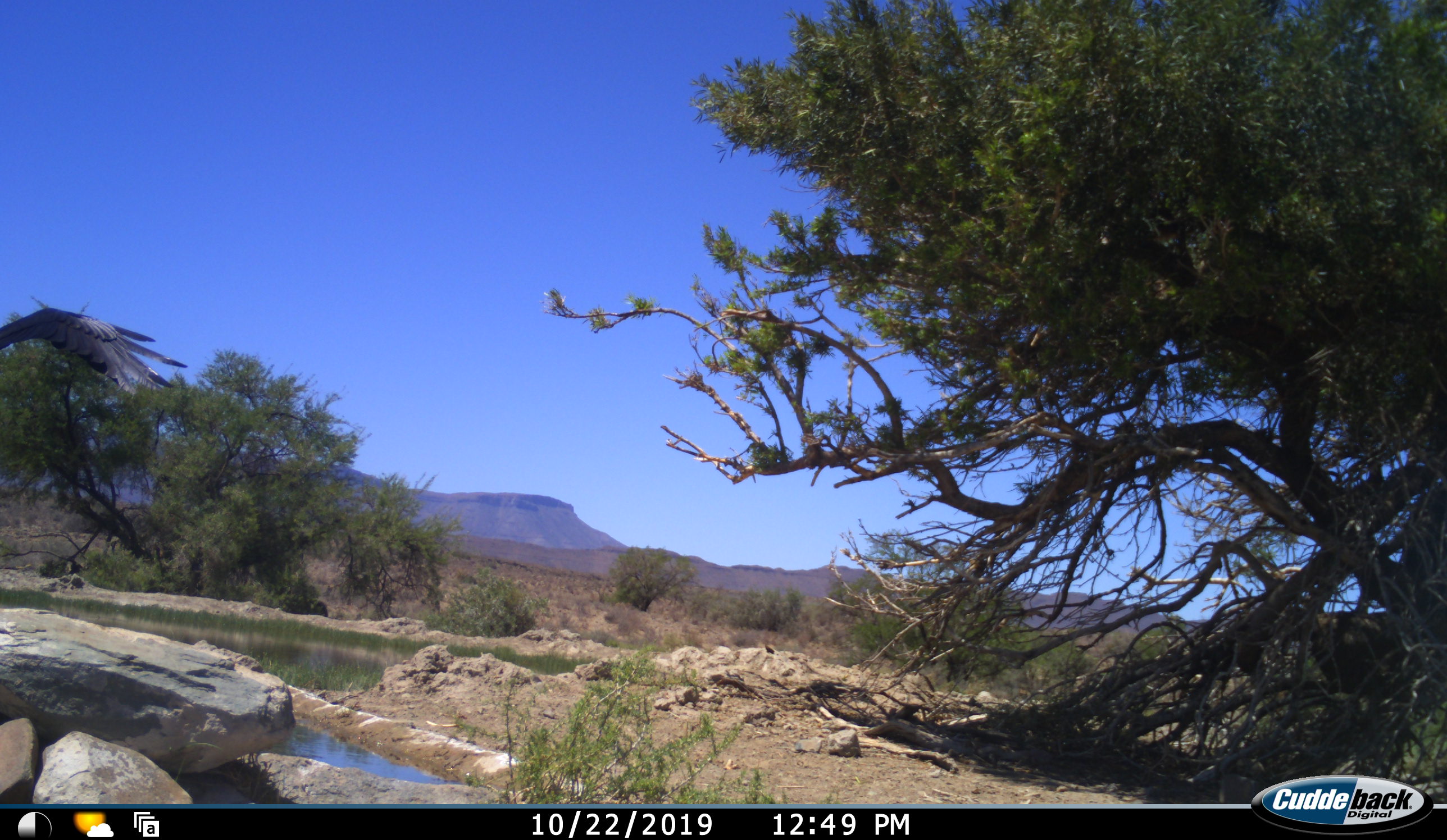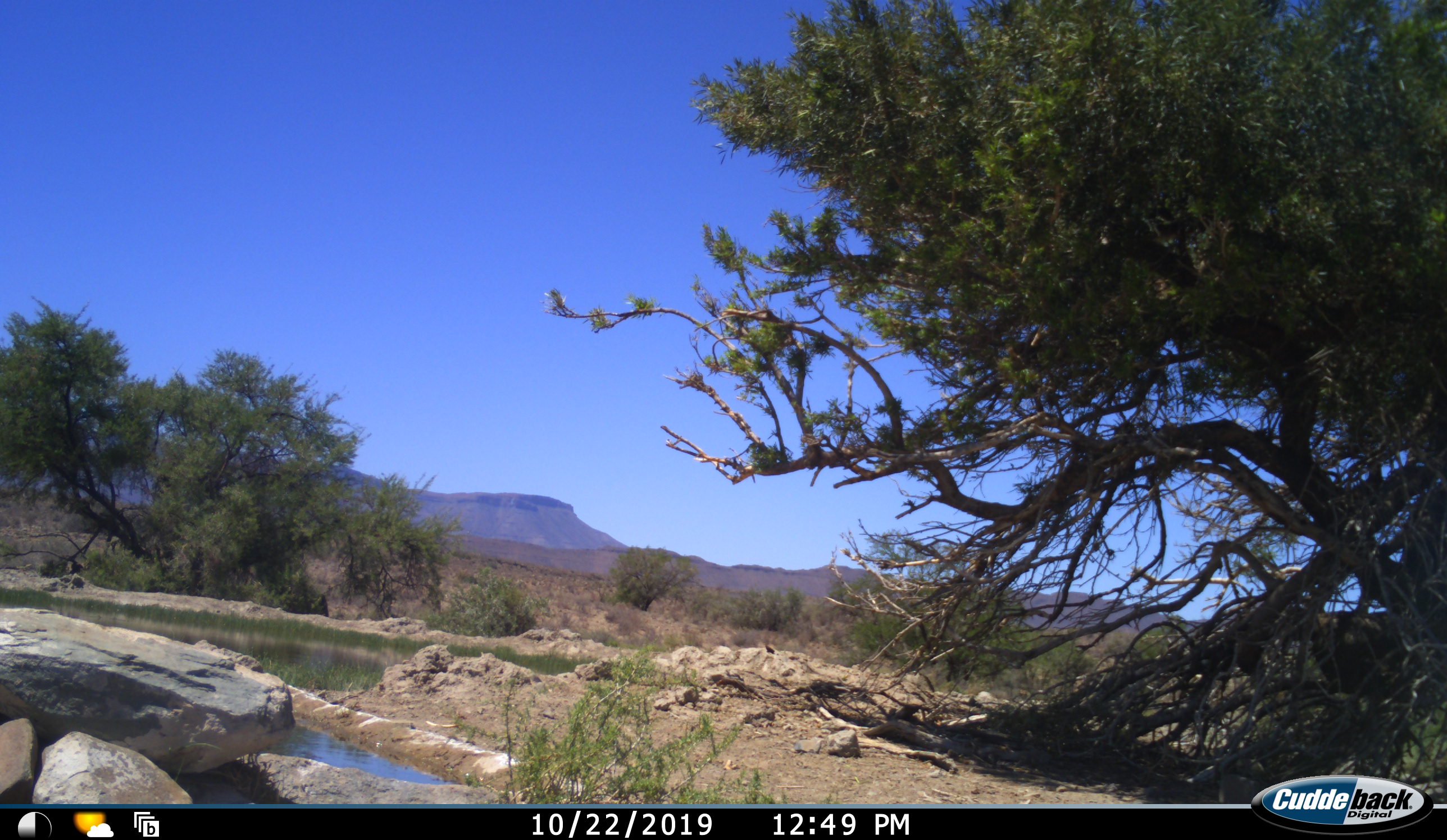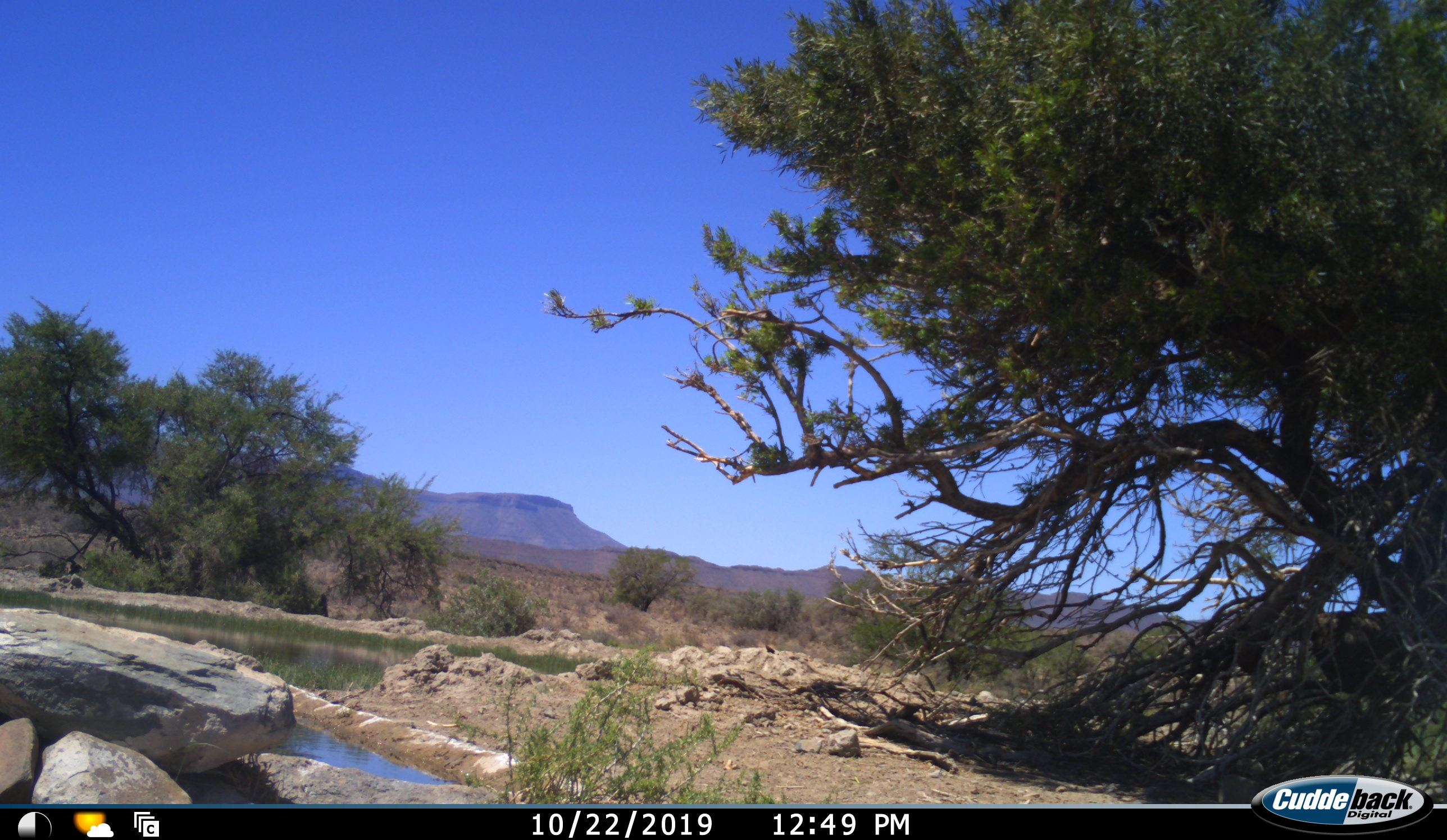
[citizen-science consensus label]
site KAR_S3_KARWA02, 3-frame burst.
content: unidentified animal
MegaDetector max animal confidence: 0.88